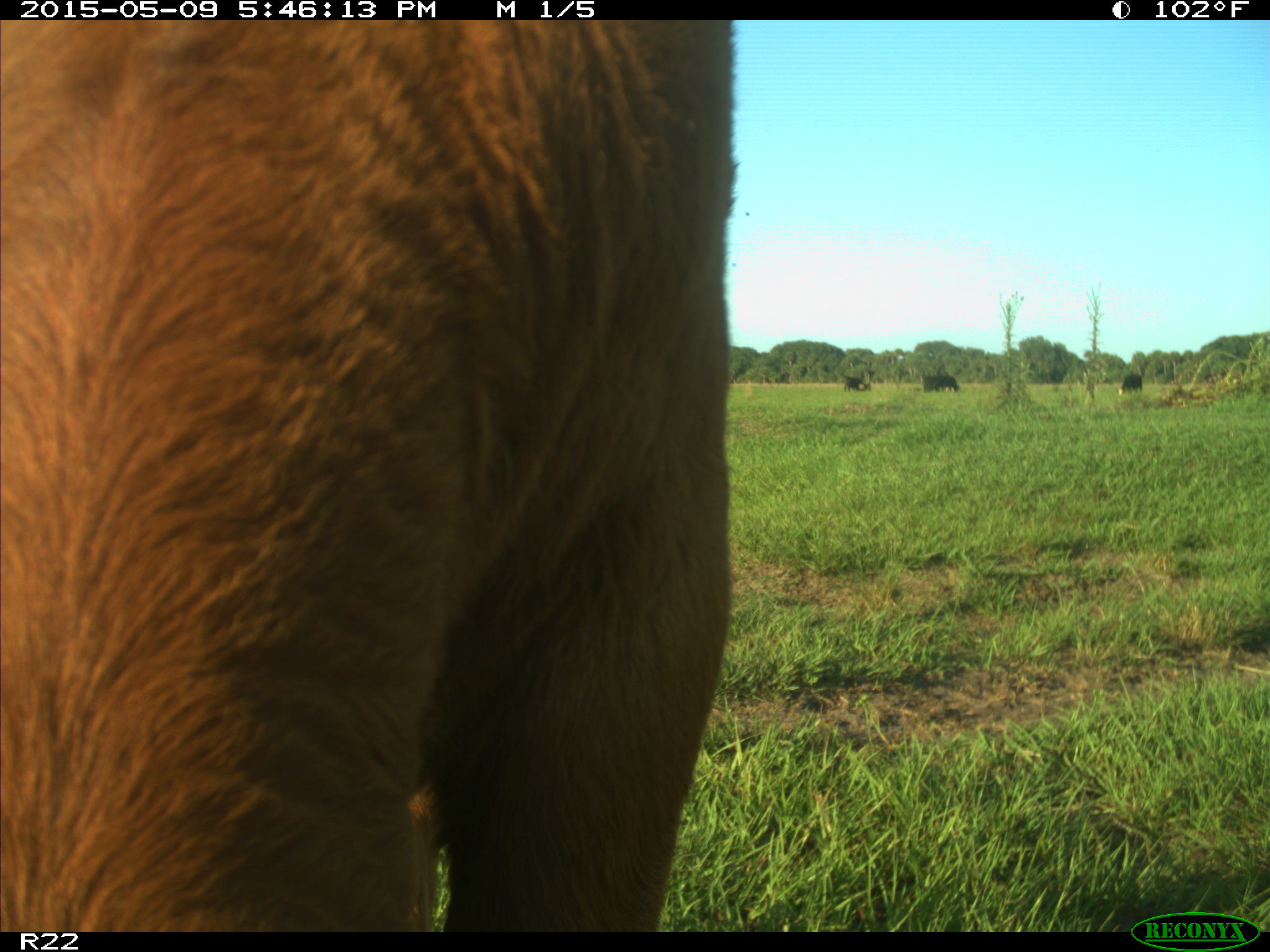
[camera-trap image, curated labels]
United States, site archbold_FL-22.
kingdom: Animalia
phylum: Chordata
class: Mammalia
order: Artiodactyla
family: Bovidae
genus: Bos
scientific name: Bos taurus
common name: domestic cow